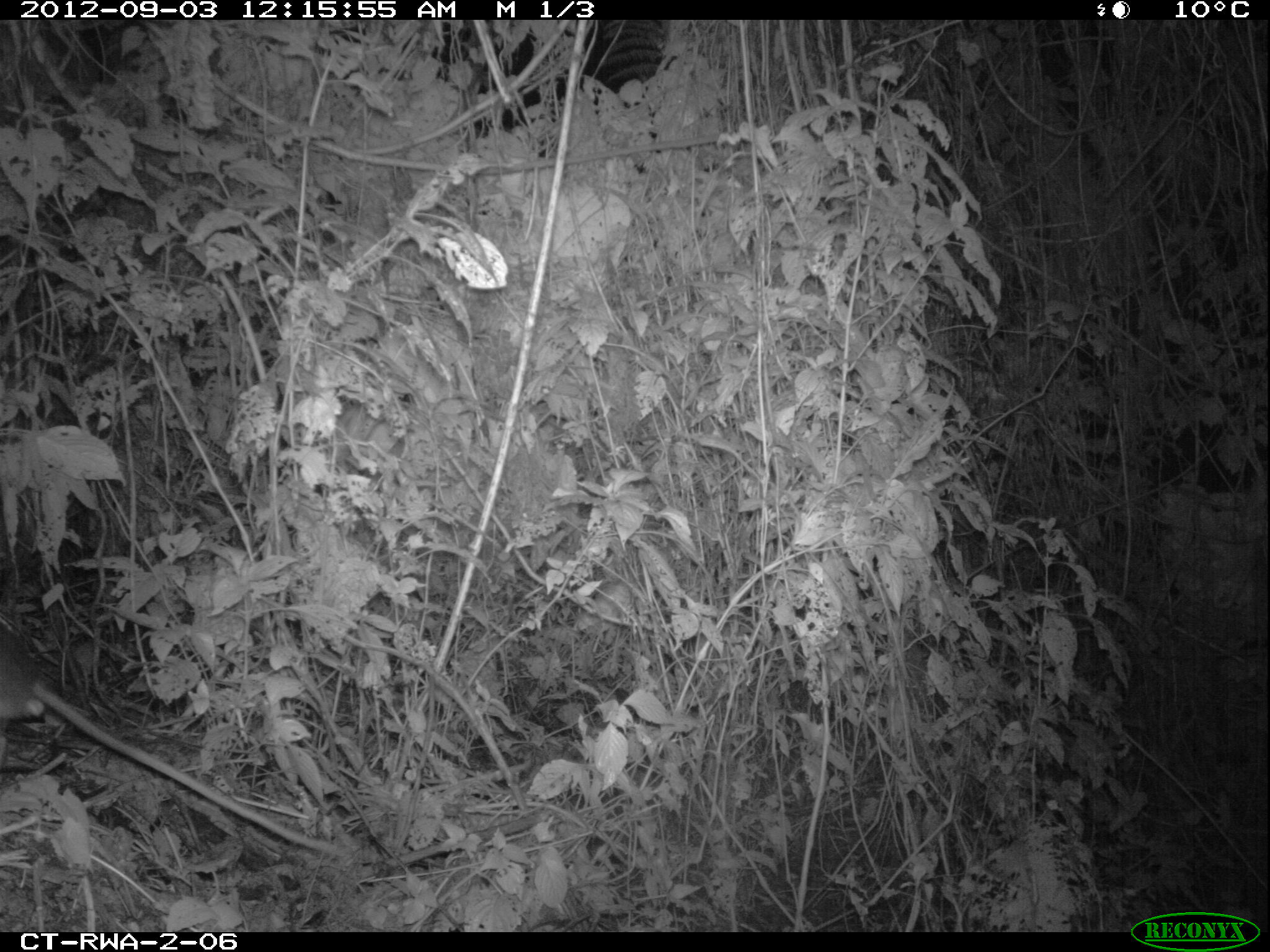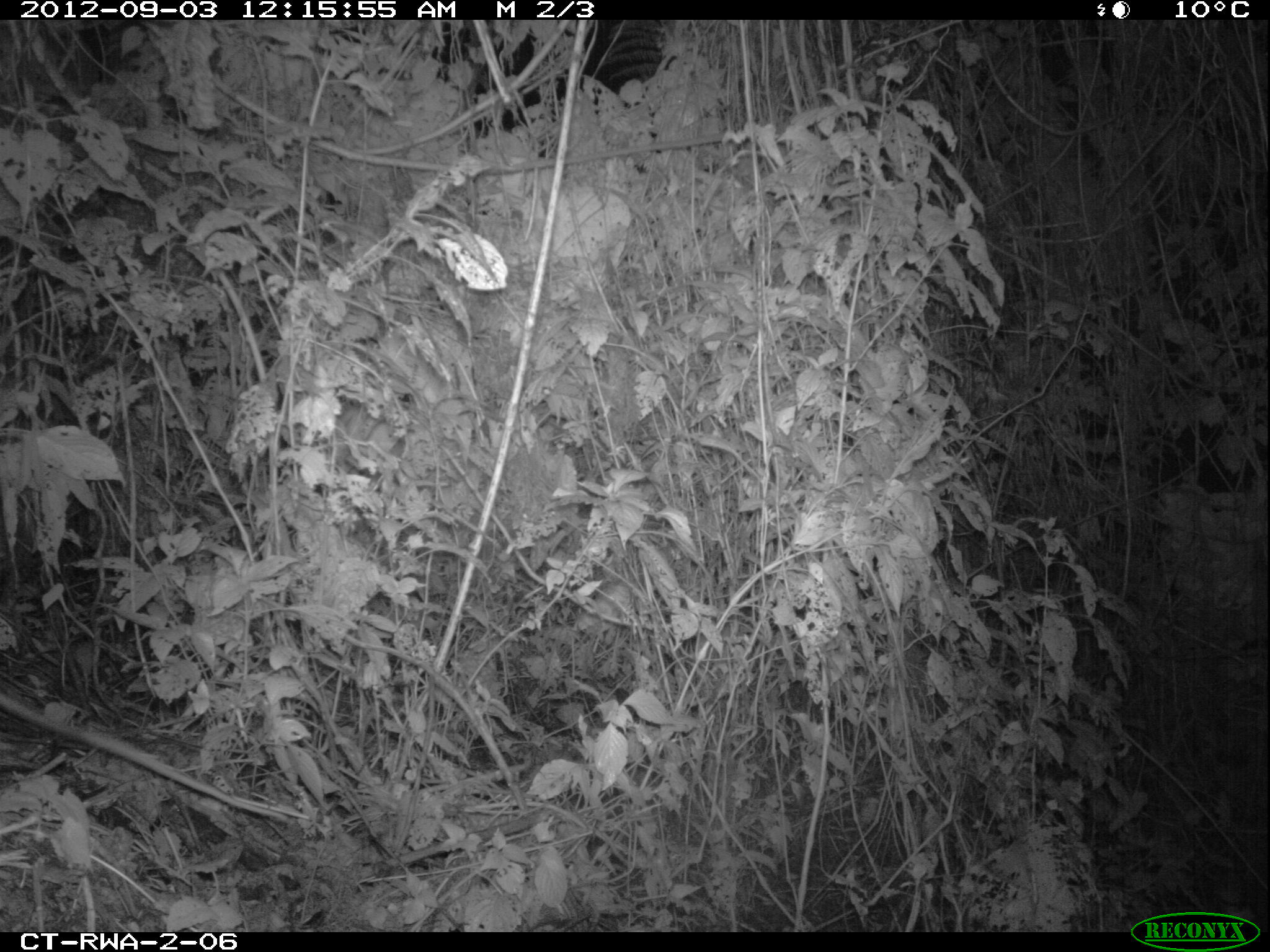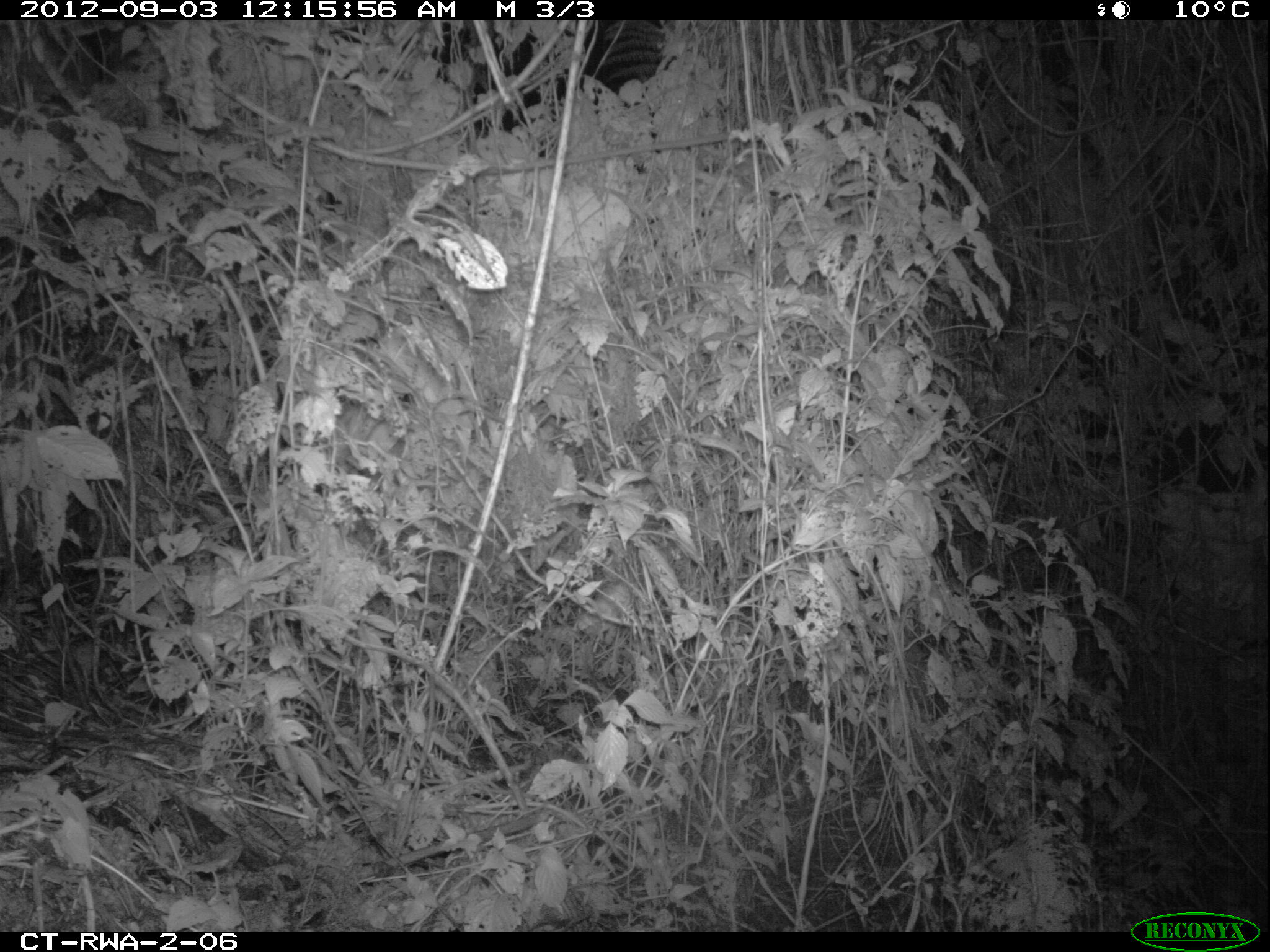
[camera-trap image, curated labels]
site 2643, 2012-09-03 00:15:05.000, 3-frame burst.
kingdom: Animalia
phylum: Chordata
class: Mammalia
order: Rodentia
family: Nesomyidae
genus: Cricetomys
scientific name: Cricetomys gambianus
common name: african giant pouched rat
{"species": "Cricetomys gambianus (african giant pouched rat)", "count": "1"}